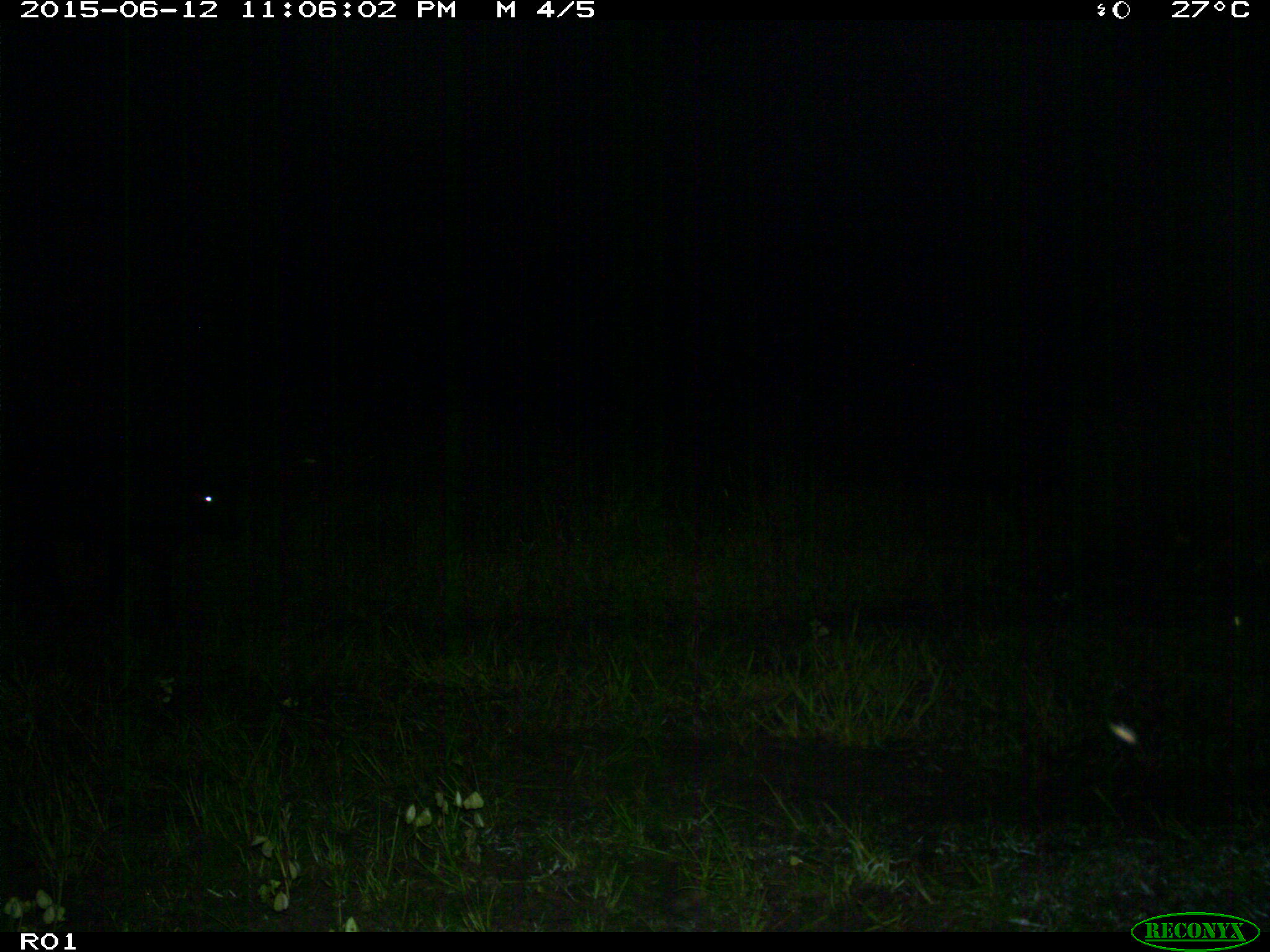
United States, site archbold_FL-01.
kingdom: Animalia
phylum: Chordata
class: Mammalia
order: Artiodactyla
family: Bovidae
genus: Bos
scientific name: Bos taurus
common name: domestic cow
Bos taurus (domestic cow).